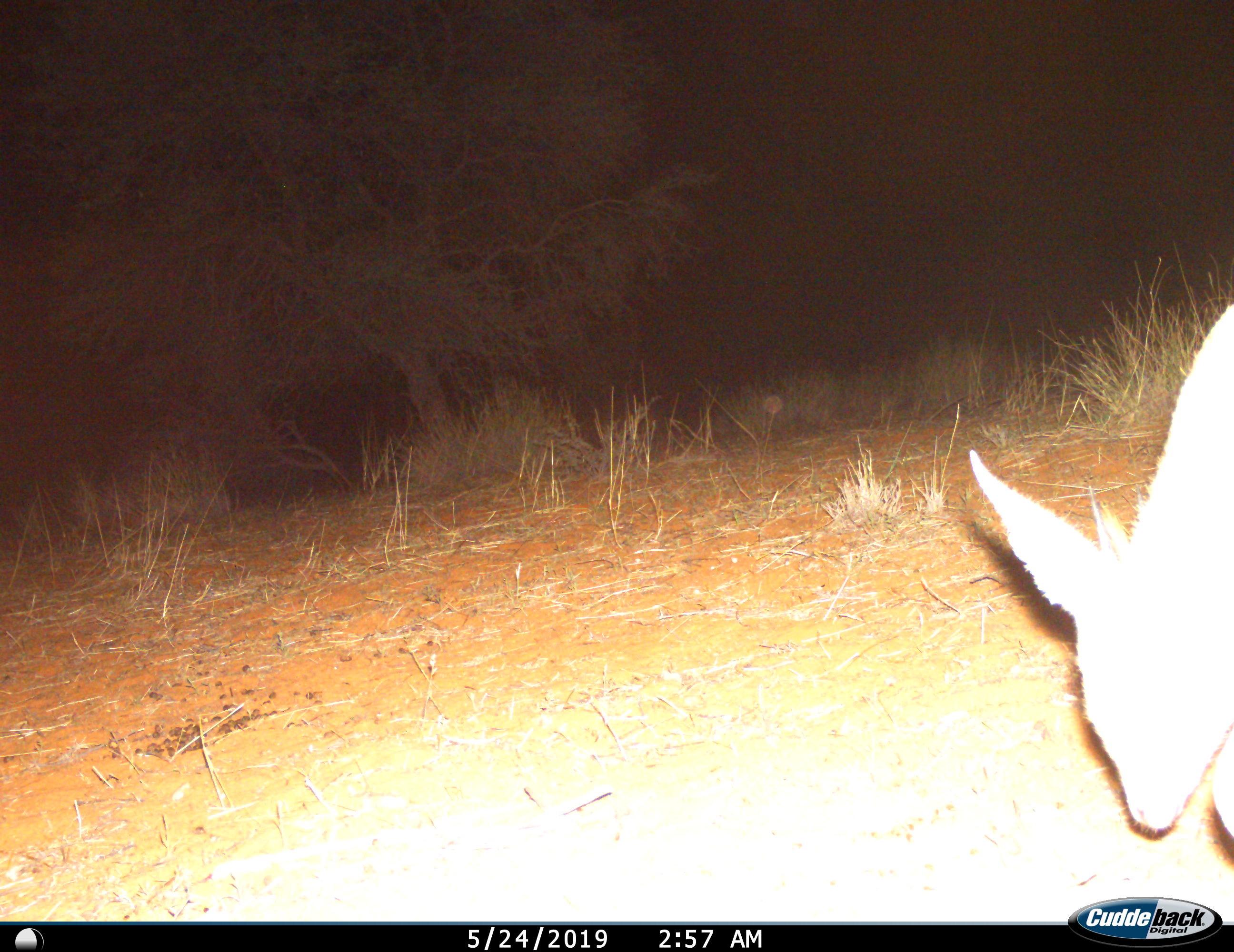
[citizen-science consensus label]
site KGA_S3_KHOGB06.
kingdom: Animalia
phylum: Chordata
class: Mammalia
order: Artiodactyla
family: Bovidae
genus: Sylvicapra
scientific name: Sylvicapra grimmia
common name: common duiker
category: duikercommongrey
Duikercommongrey (common duiker) (Sylvicapra grimmia), count 1. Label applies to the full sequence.